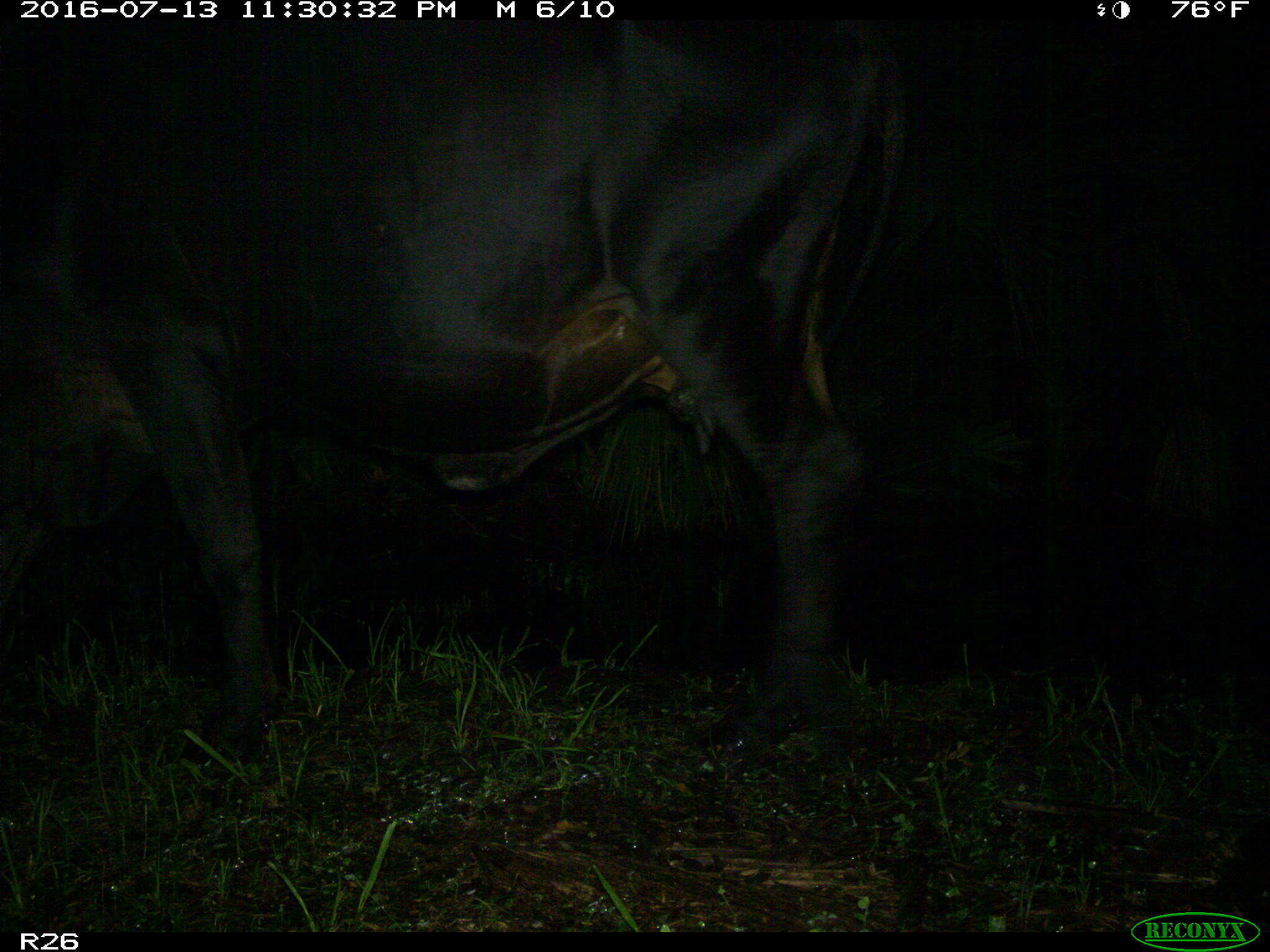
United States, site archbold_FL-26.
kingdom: Animalia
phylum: Chordata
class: Mammalia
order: Artiodactyla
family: Bovidae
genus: Bos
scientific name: Bos taurus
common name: domestic cow